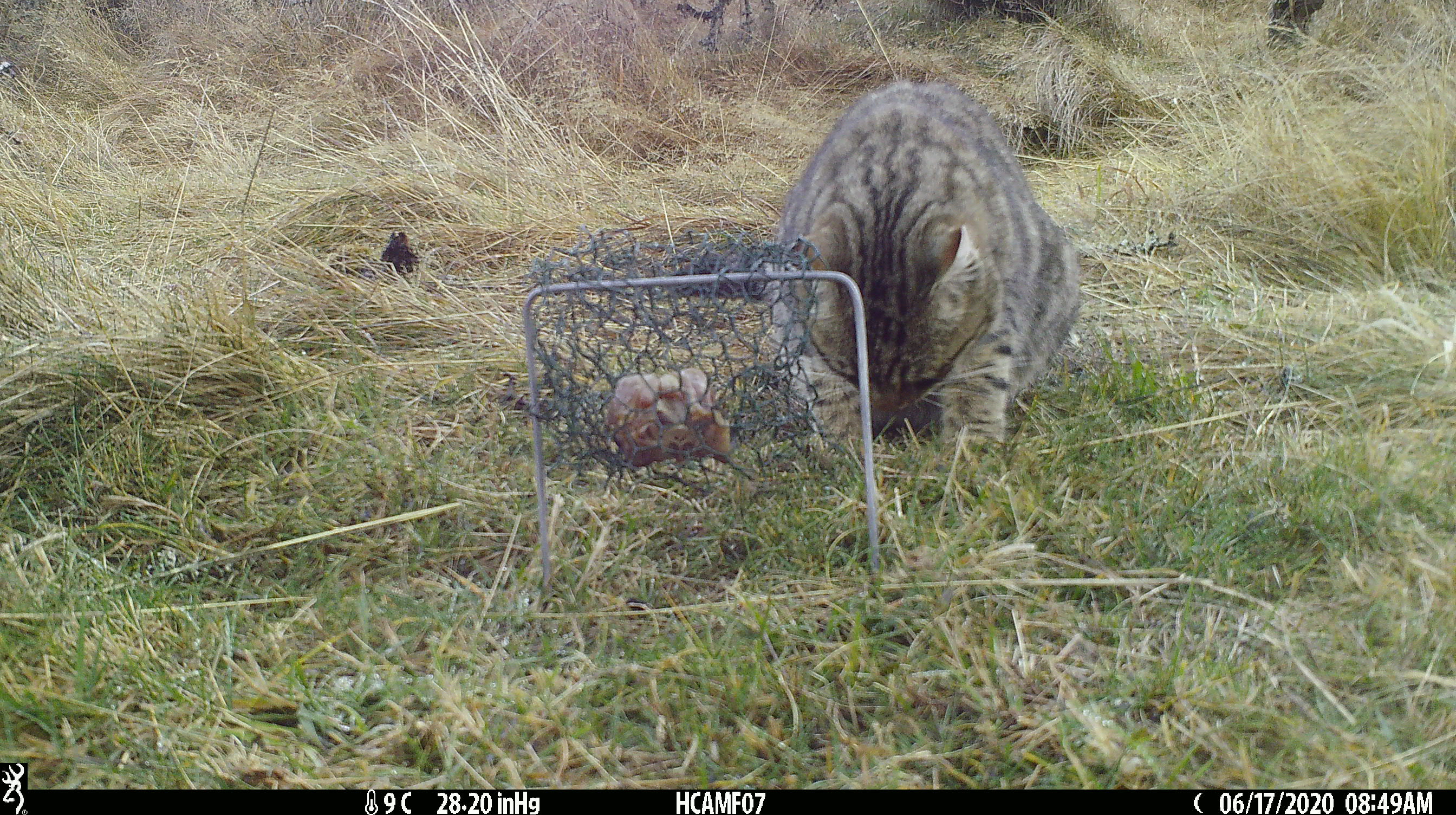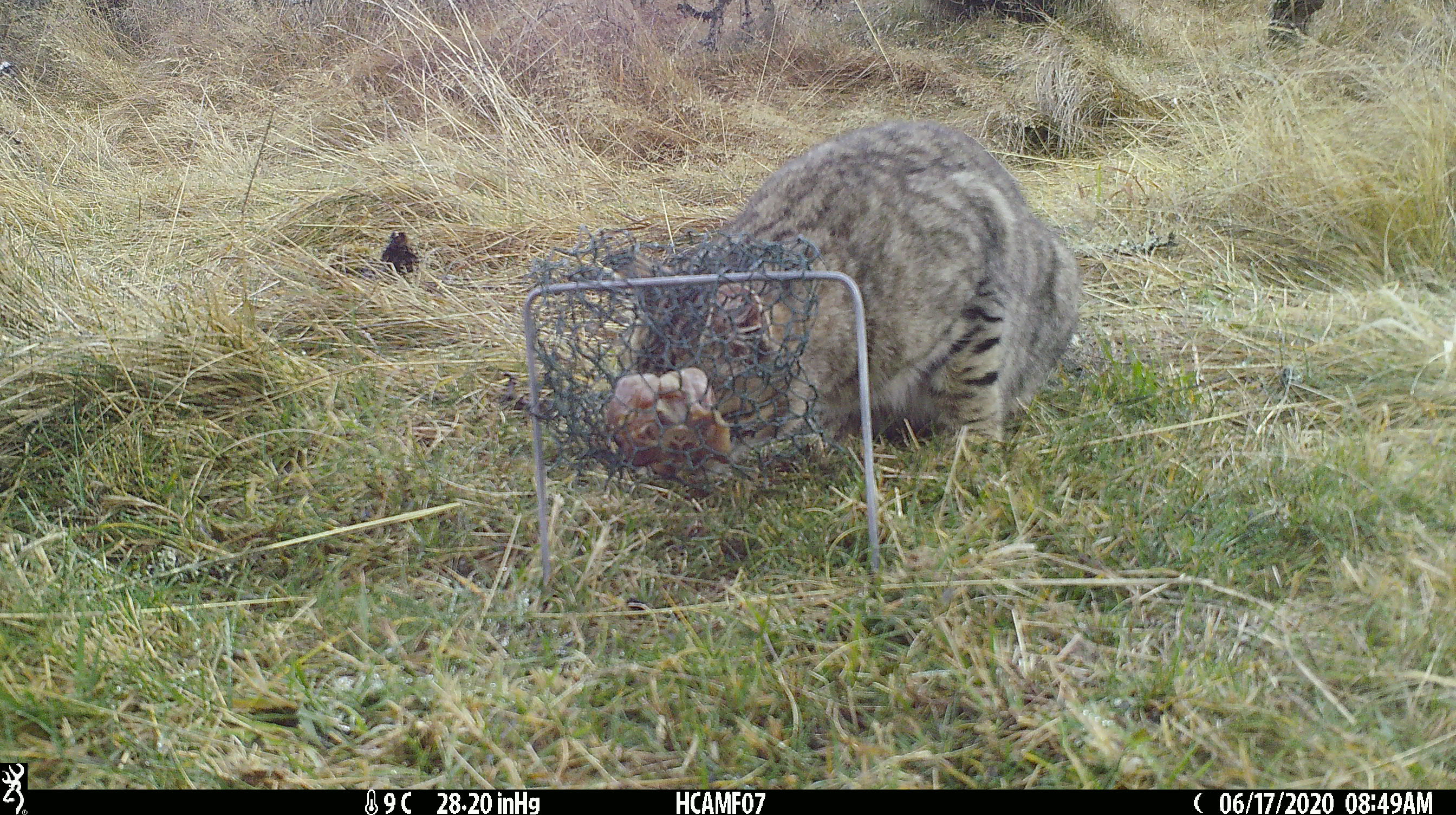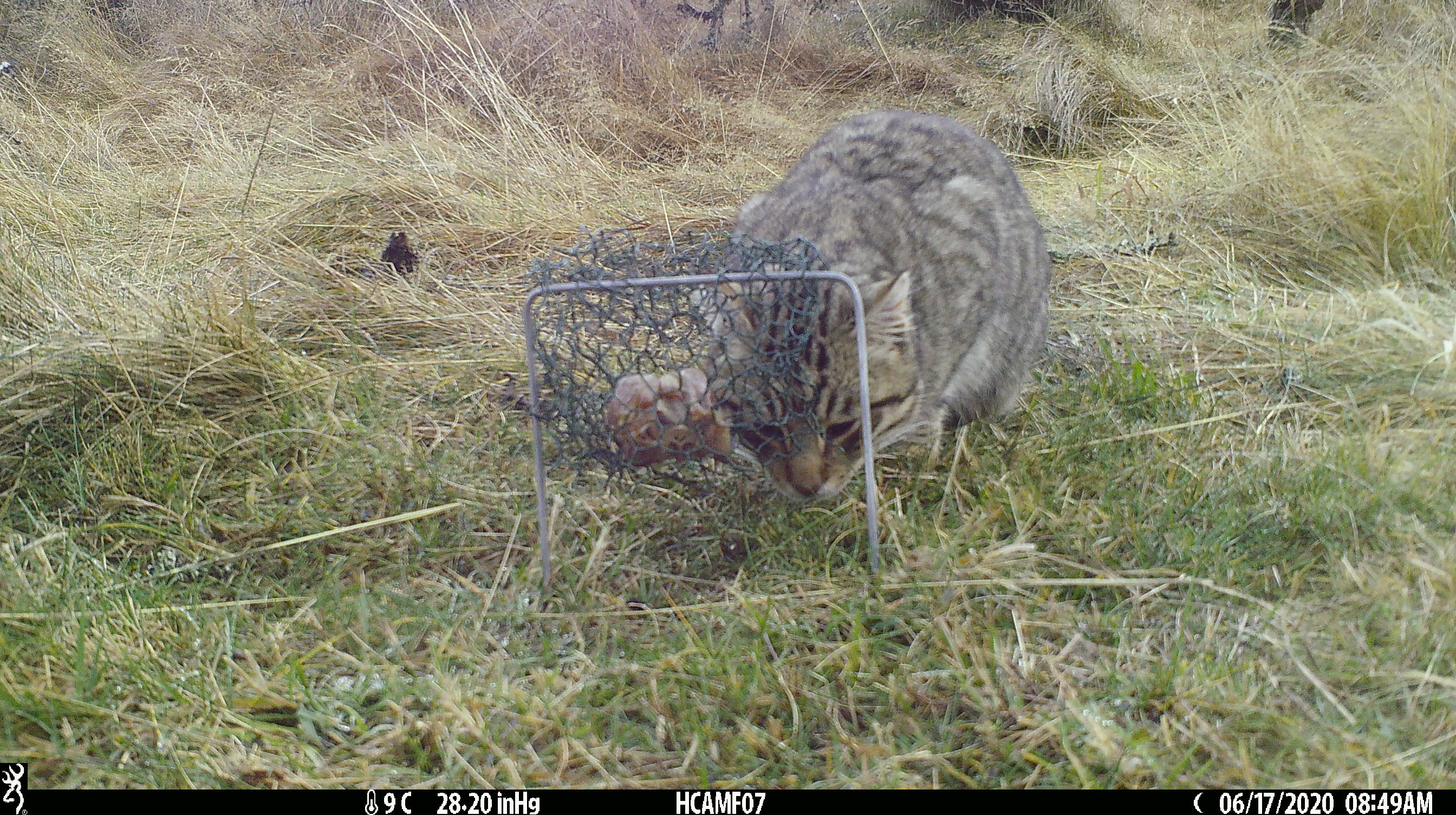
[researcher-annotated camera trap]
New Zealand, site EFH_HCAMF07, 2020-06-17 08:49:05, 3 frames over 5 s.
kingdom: Animalia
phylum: Chordata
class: Mammalia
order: Carnivora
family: Felidae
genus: Felis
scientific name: Felis catus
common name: domestic cat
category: cat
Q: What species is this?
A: Cat (domestic cat) (Felis catus).